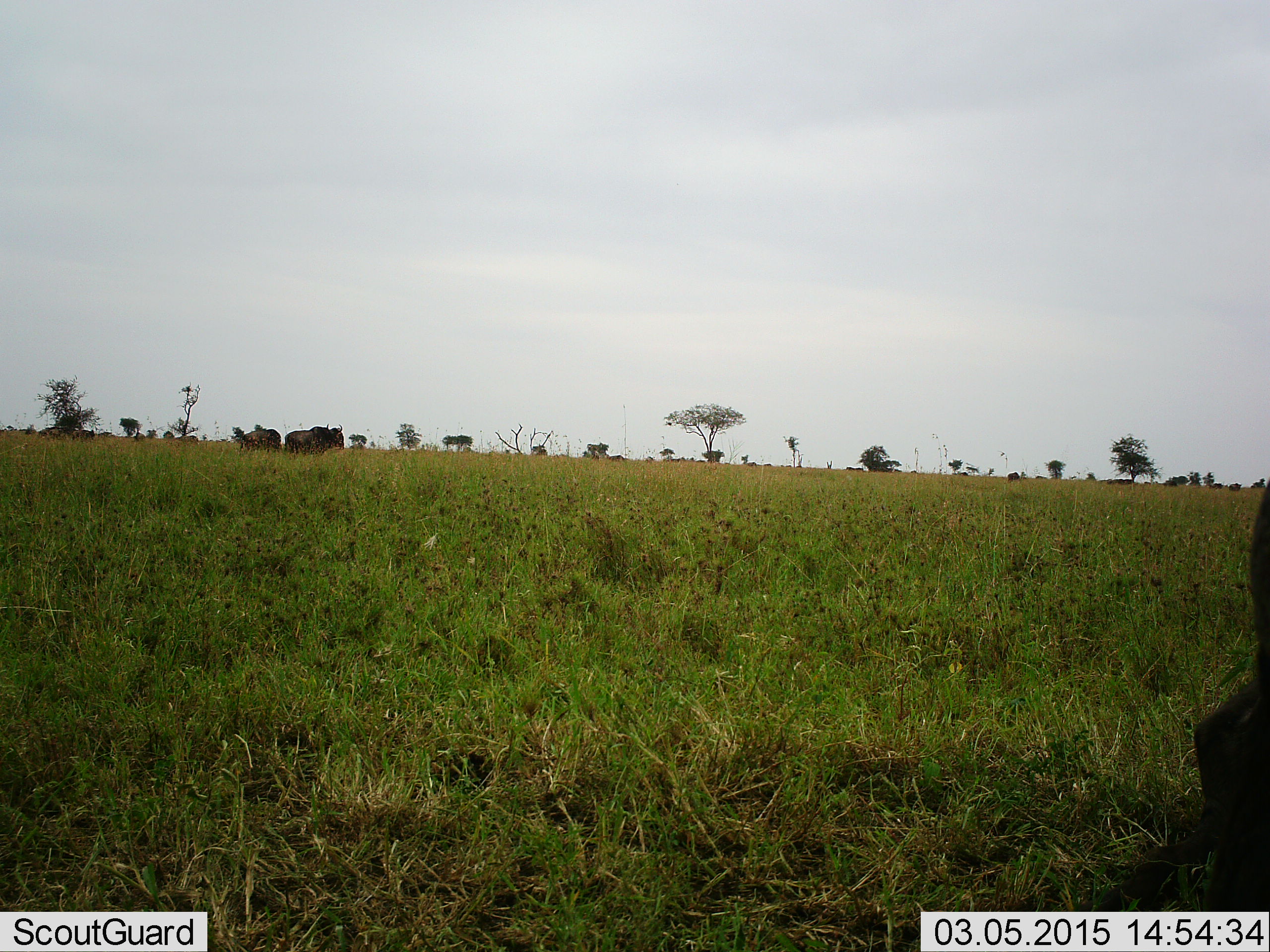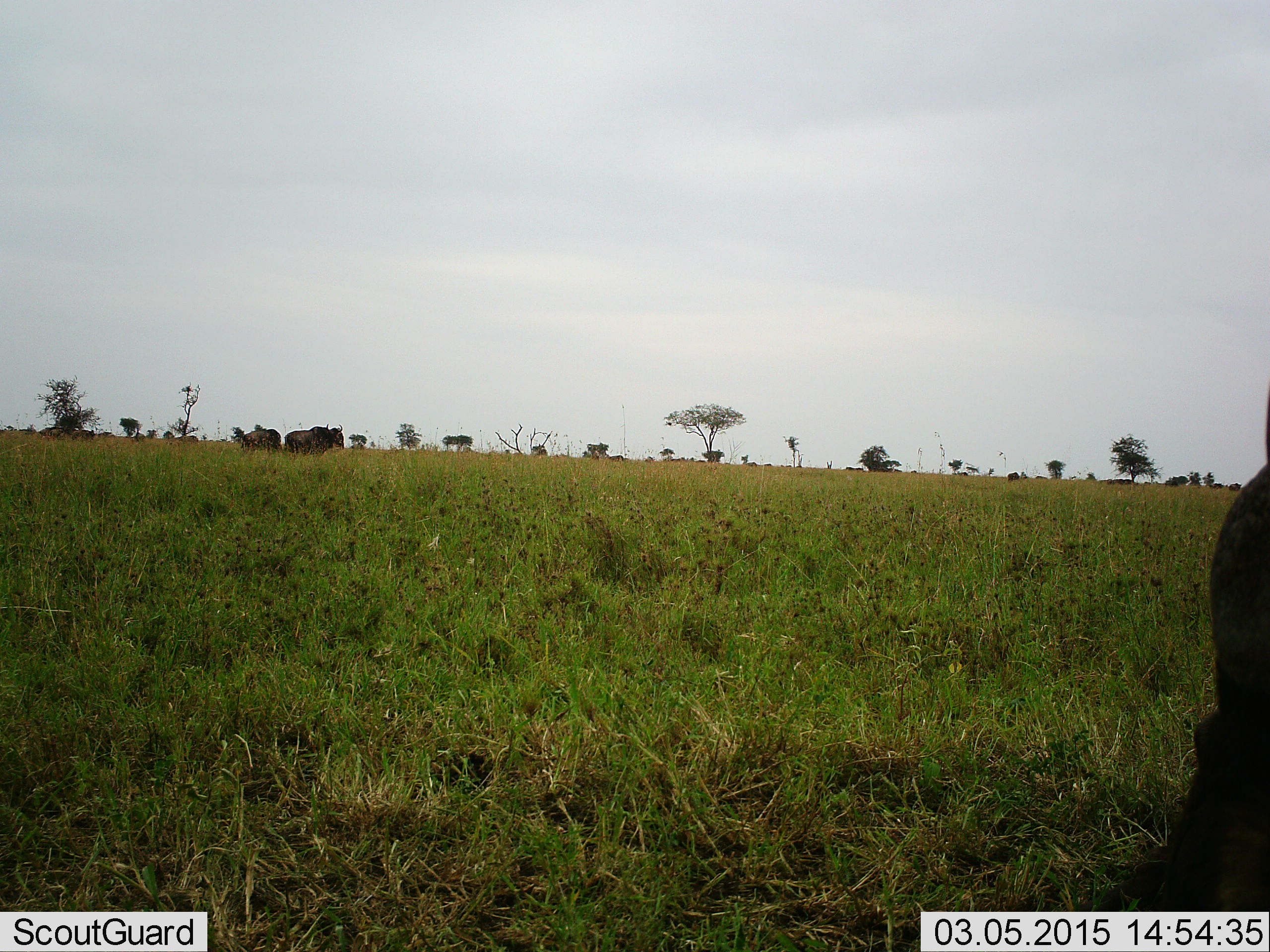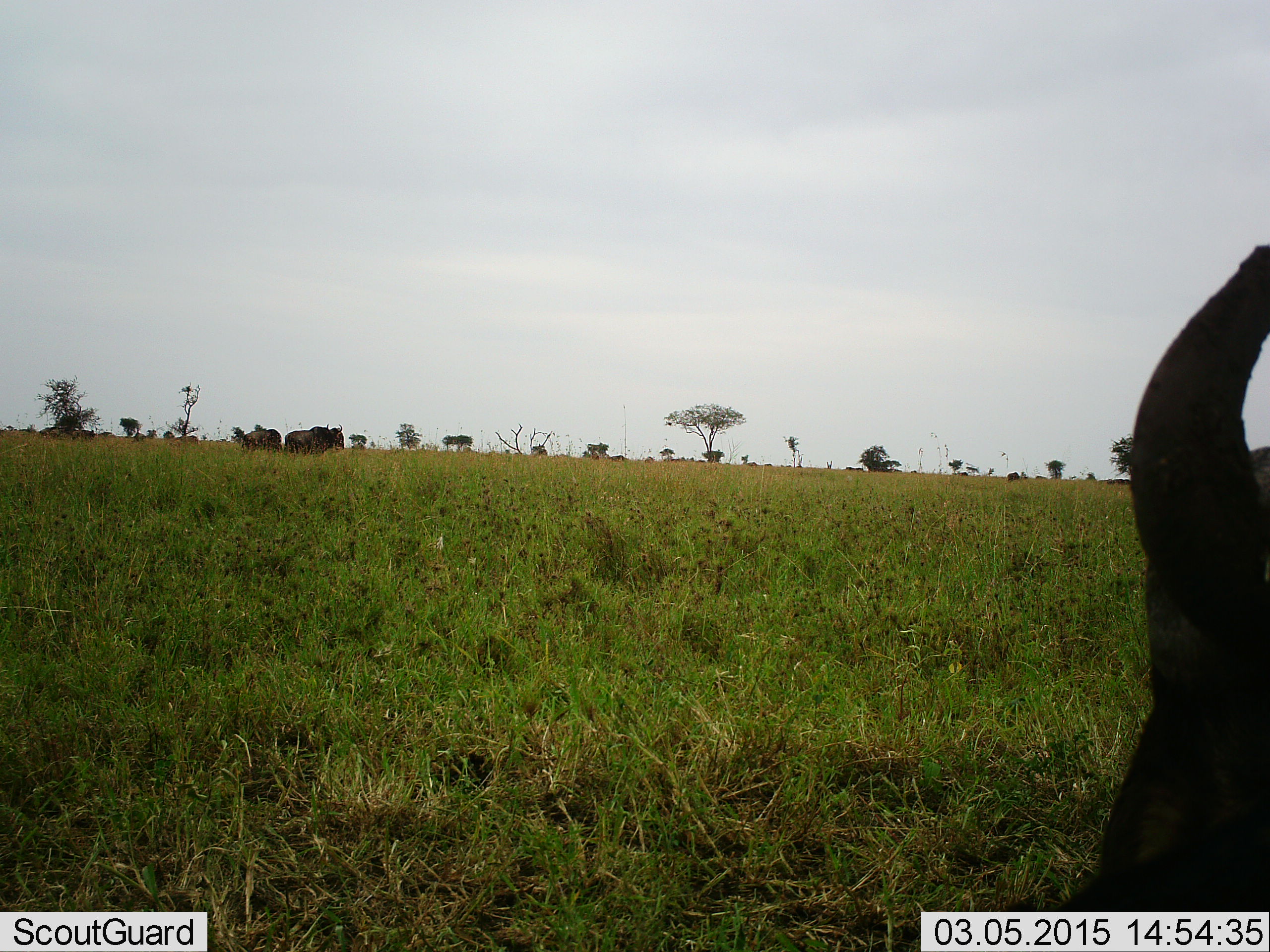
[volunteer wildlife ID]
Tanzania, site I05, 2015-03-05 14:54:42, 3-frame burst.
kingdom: Animalia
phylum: Chordata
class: Mammalia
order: Artiodactyla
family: Bovidae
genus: Connochaetes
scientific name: Connochaetes taurinus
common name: blue wildebeest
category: wildebeest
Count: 4.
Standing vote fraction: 100%.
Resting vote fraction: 30%.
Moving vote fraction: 10%.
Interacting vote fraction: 0%.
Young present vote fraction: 0%.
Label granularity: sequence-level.